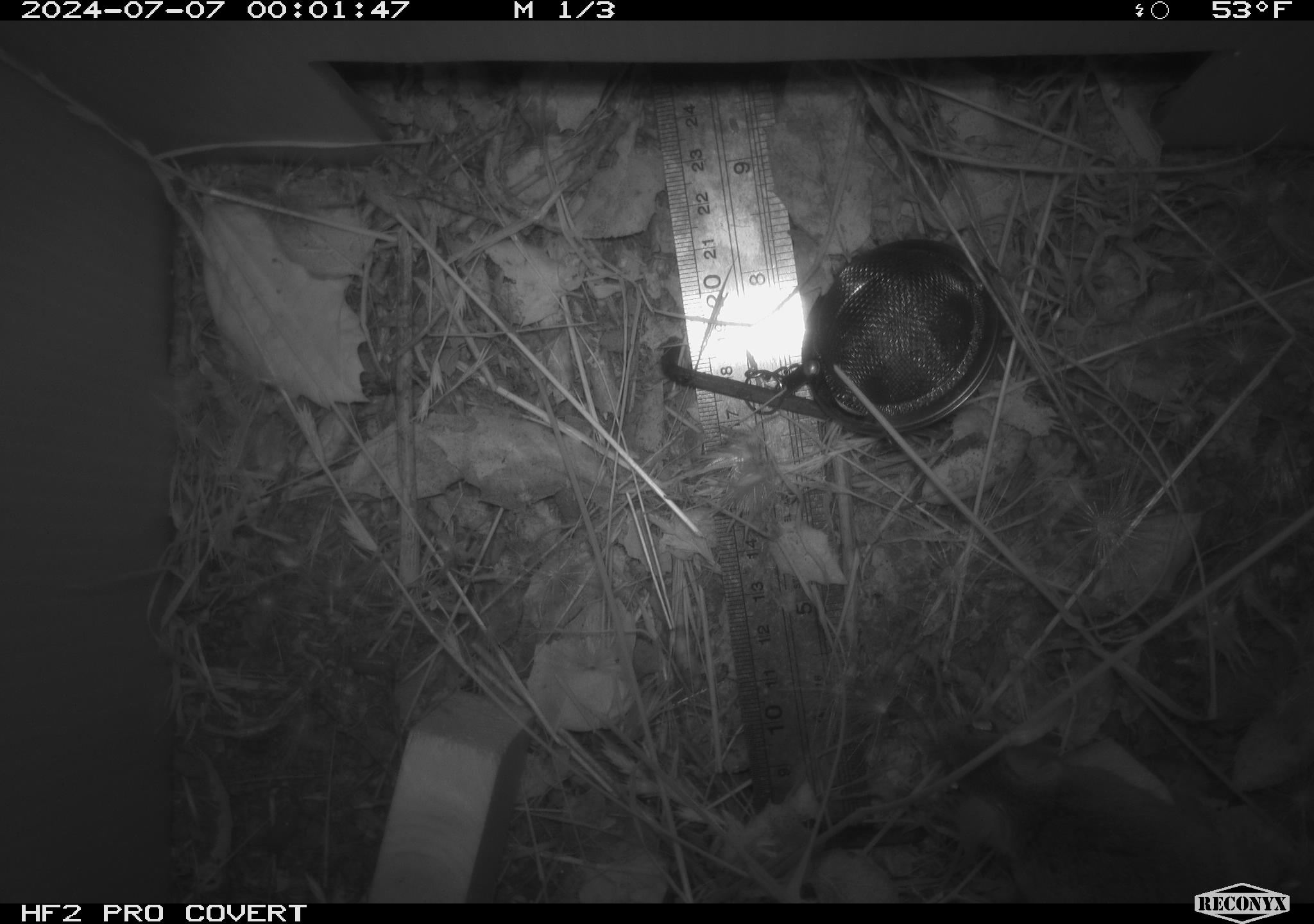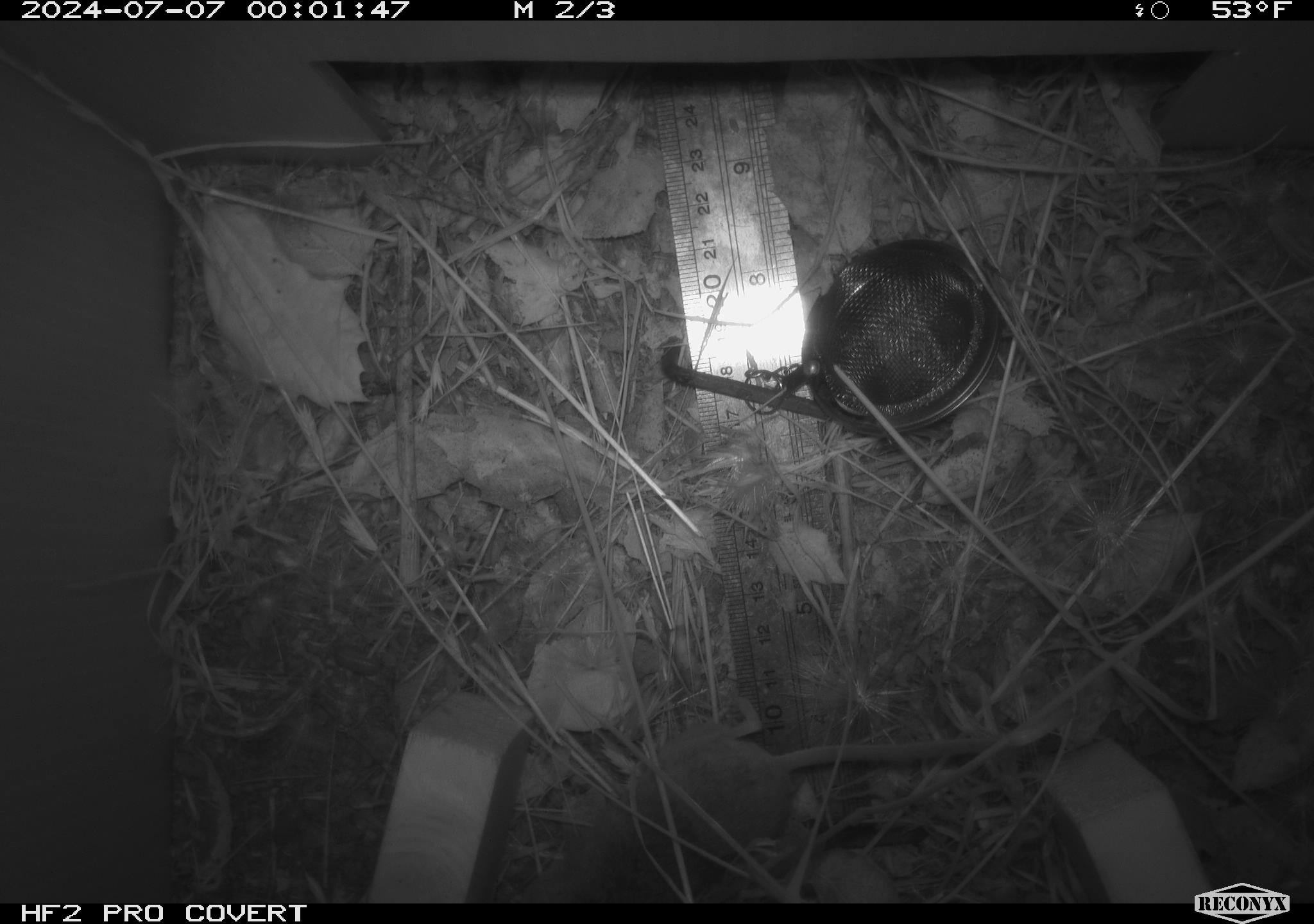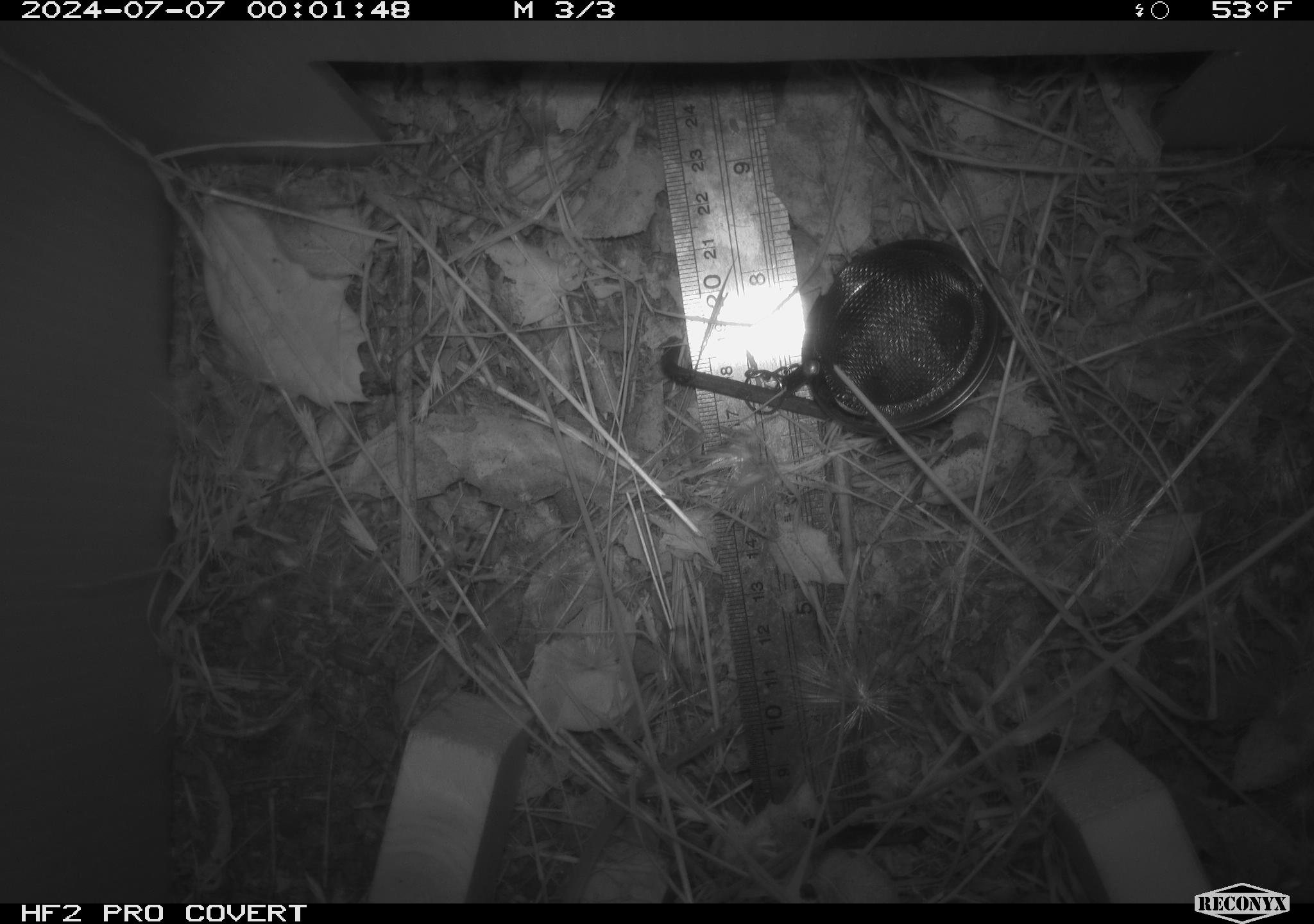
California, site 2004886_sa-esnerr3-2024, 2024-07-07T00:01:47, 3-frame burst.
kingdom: Animalia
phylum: Chordata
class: Mammalia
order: Rodentia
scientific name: Rodentia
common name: rodent